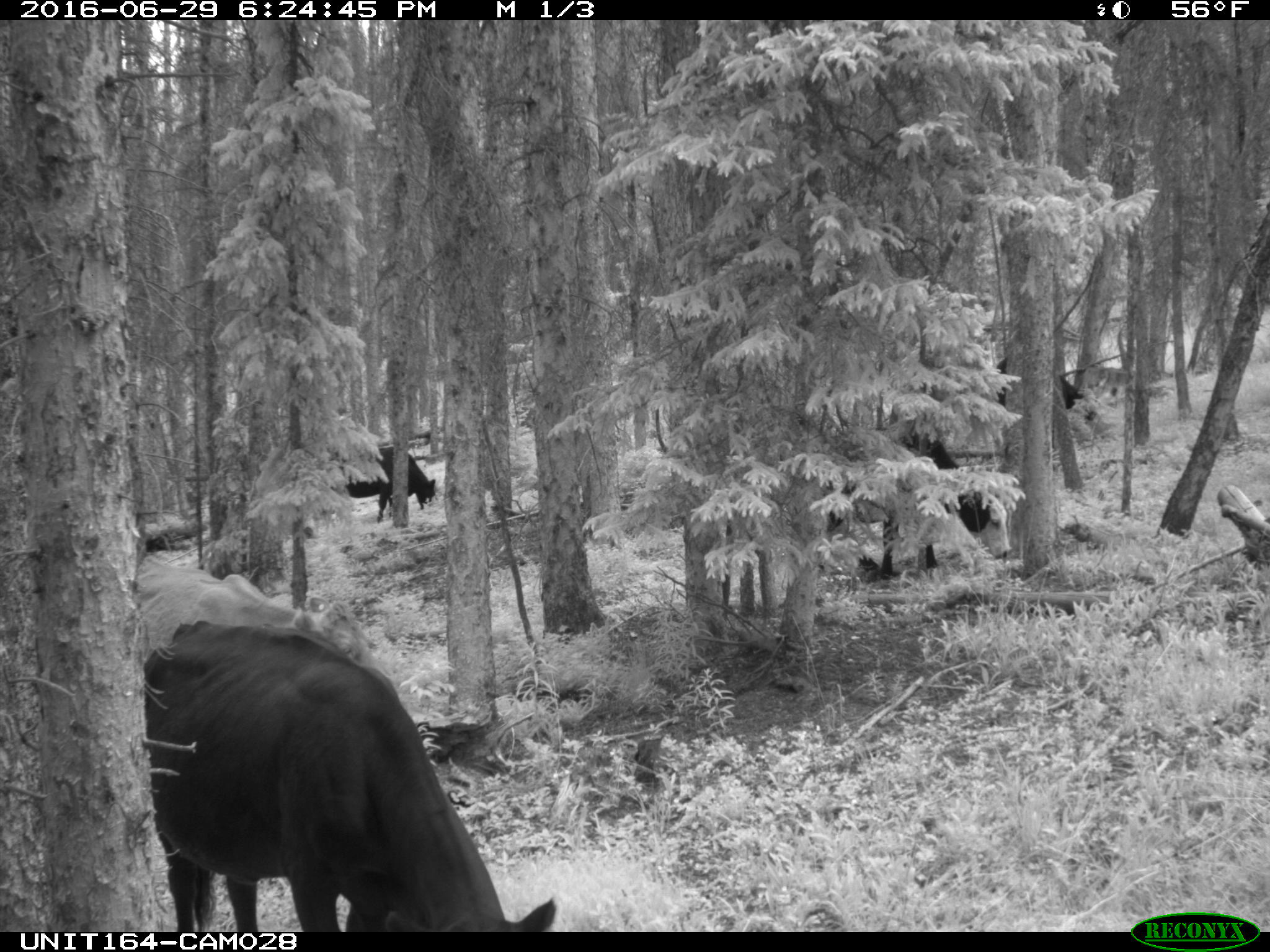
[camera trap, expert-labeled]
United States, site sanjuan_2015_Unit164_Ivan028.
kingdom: Animalia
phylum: Chordata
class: Mammalia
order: Artiodactyla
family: Bovidae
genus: Bos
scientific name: Bos taurus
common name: domestic cow